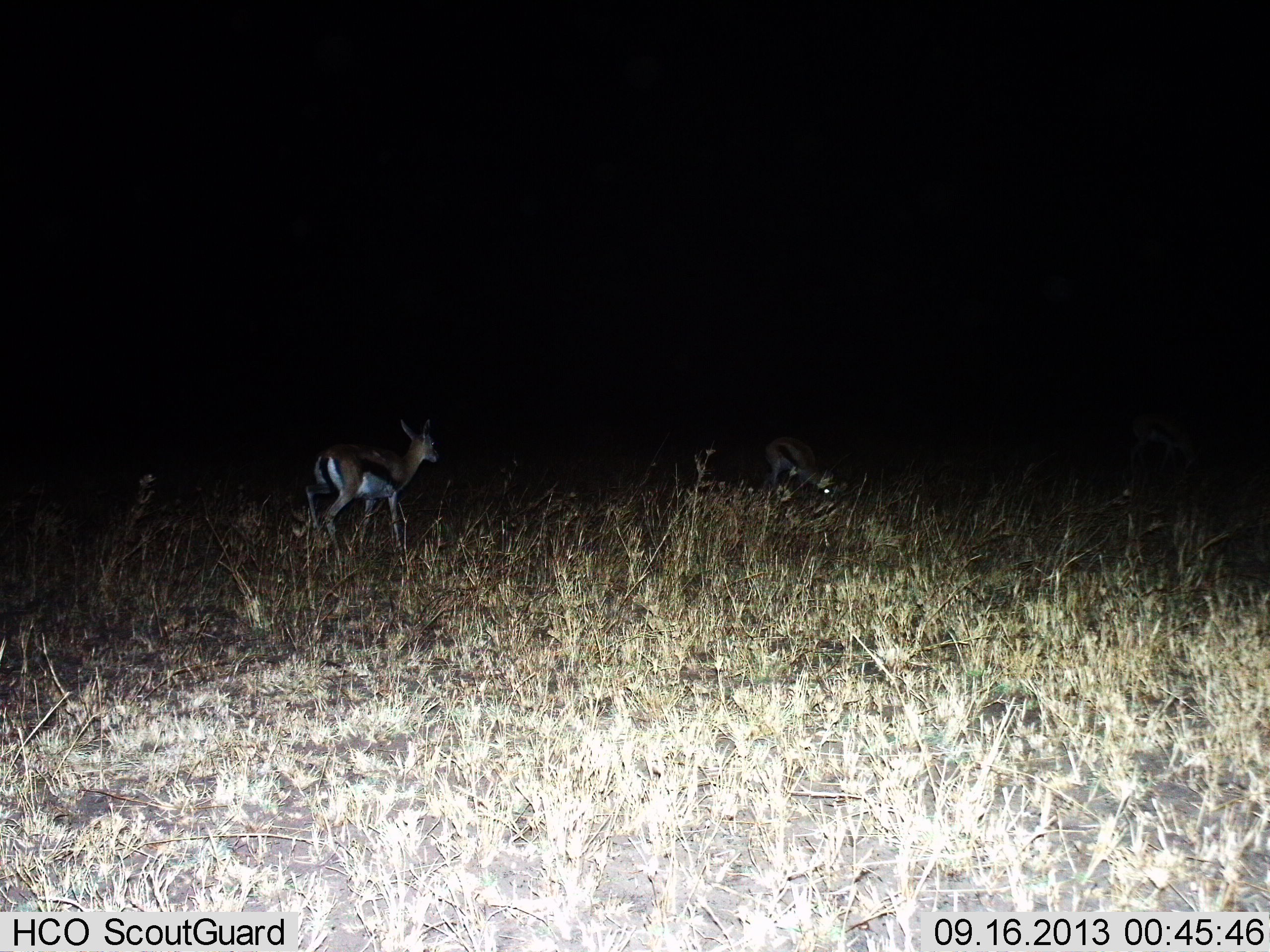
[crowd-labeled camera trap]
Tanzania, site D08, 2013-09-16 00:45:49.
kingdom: Animalia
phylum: Chordata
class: Mammalia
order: Artiodactyla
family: Bovidae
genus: Eudorcas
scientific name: Eudorcas thomsonii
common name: thomson's gazelle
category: gazellethomsons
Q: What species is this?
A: Gazellethomsons (thomson's gazelle) (Eudorcas thomsonii).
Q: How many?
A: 2.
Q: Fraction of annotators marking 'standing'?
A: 60%.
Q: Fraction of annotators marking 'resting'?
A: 10%.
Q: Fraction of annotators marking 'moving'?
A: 50%.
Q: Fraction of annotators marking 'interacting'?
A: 0%.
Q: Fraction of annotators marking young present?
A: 0%.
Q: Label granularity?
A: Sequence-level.